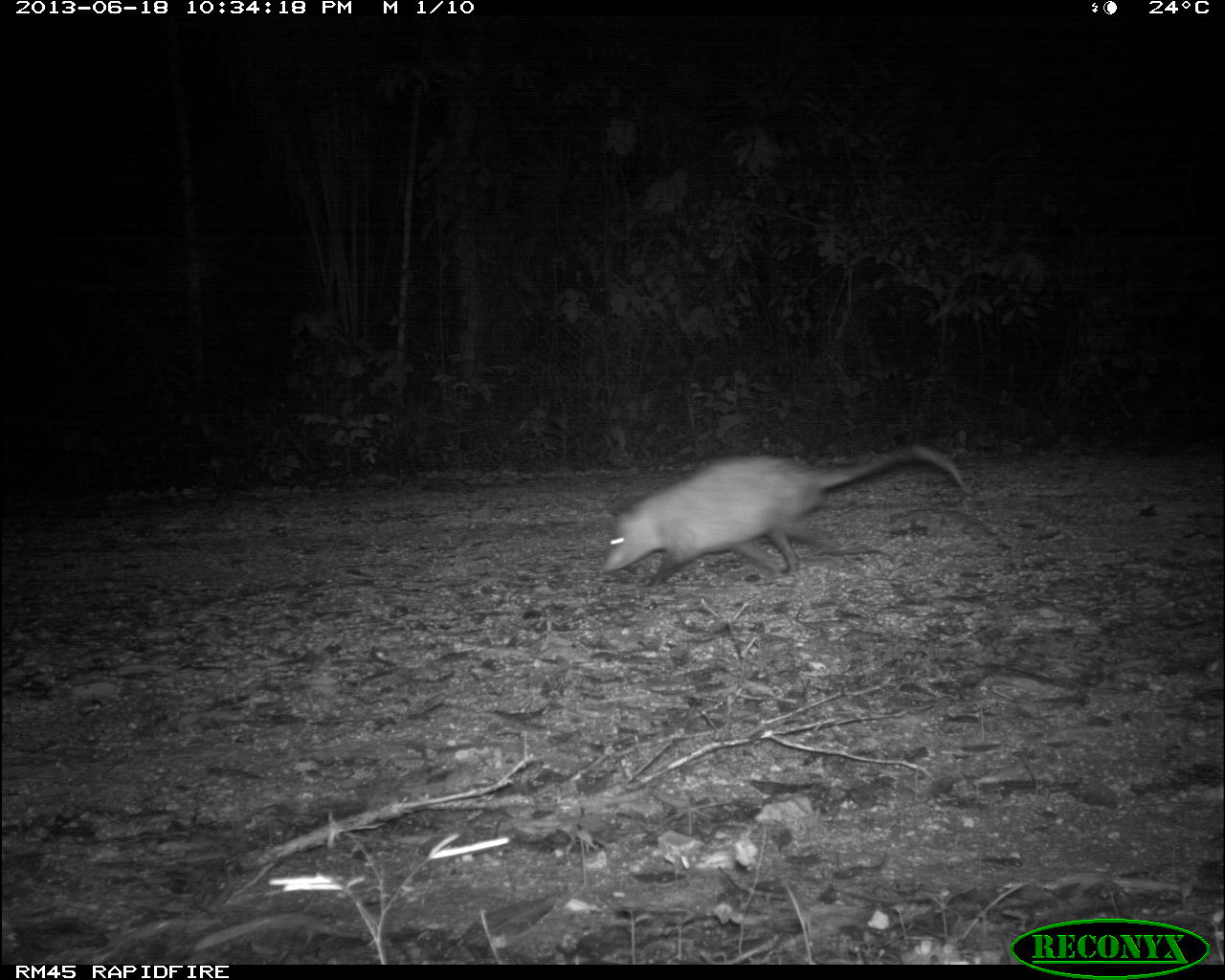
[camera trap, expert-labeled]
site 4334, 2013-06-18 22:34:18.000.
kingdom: Animalia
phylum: Chordata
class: Mammalia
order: Didelphimorphia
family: Didelphidae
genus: Didelphis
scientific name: Didelphis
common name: american opossums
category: didelphis sp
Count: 1.